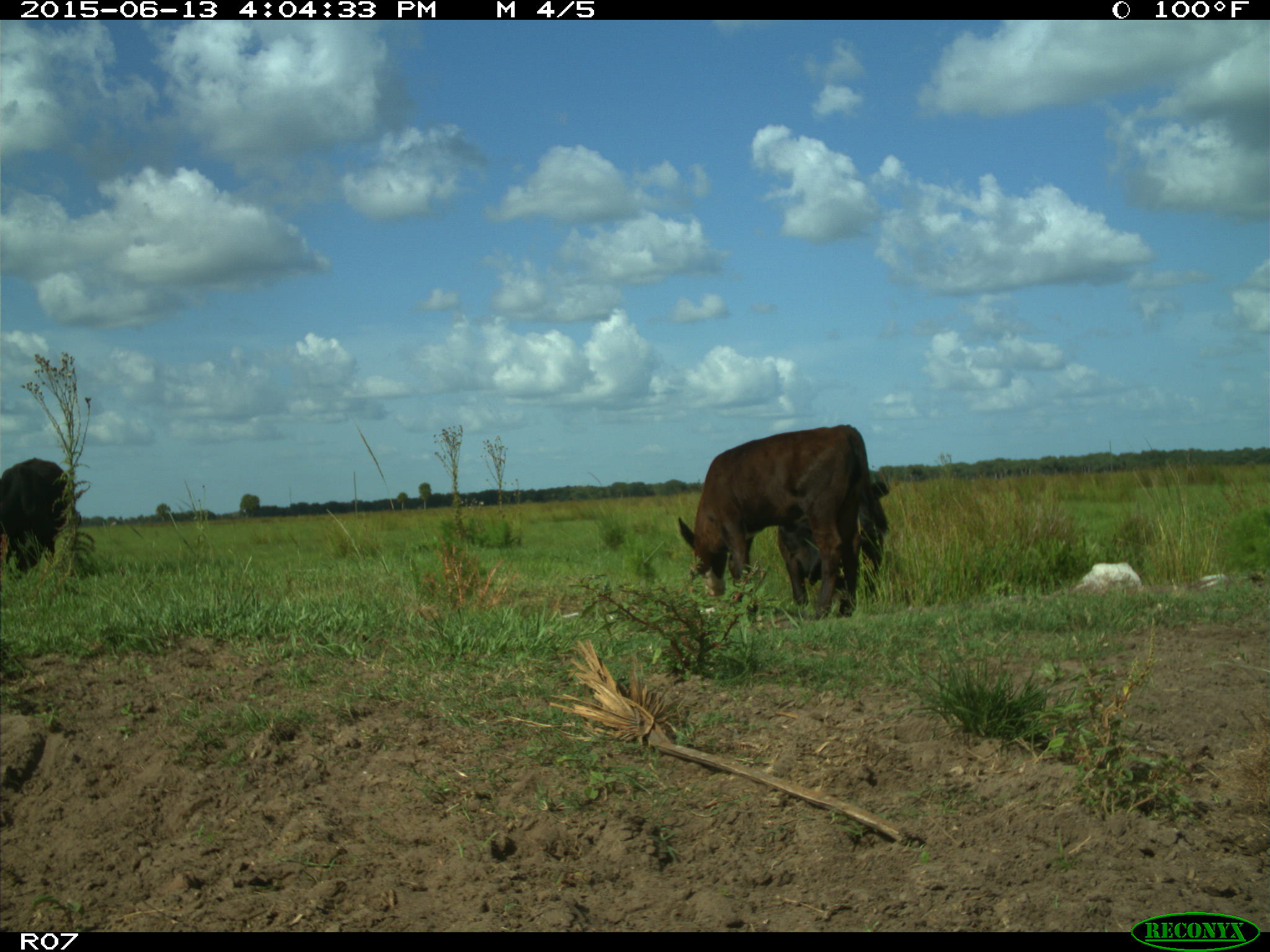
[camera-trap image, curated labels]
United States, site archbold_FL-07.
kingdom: Animalia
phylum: Chordata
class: Mammalia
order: Artiodactyla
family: Bovidae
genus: Bos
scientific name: Bos taurus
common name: domestic cow